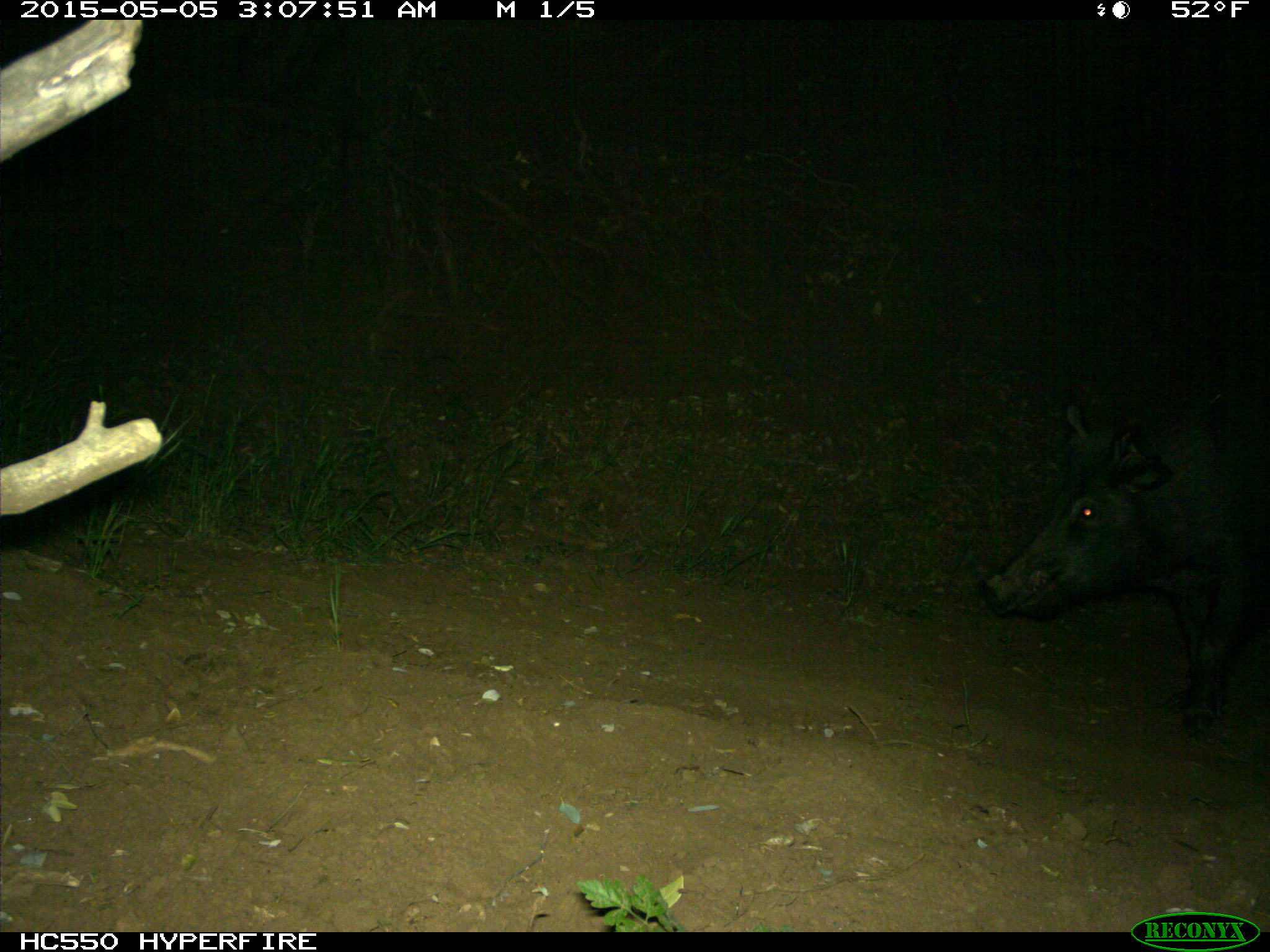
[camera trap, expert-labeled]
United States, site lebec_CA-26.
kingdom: Animalia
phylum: Chordata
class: Mammalia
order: Artiodactyla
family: Suidae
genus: Sus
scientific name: Sus scrofa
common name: wild boar